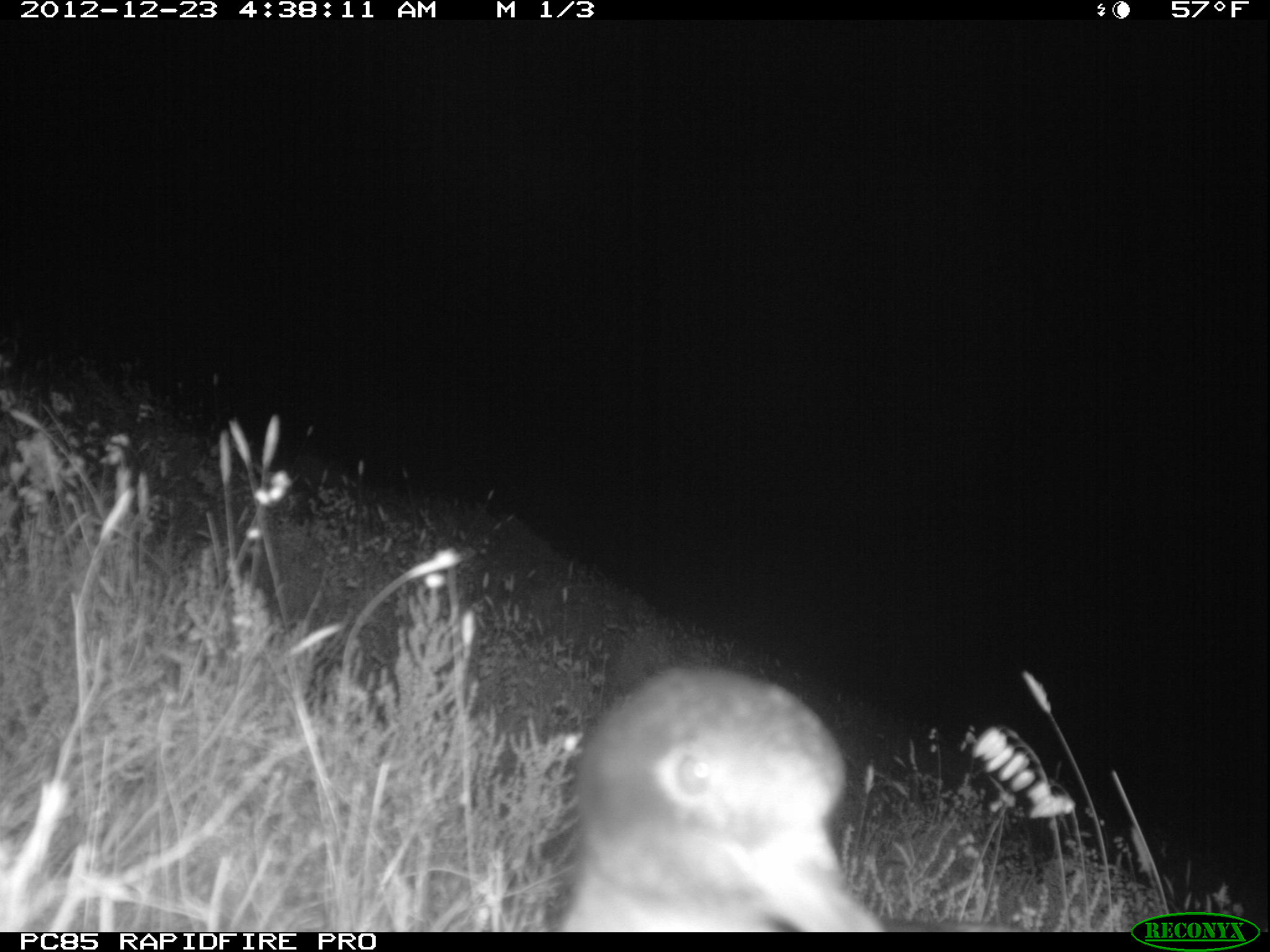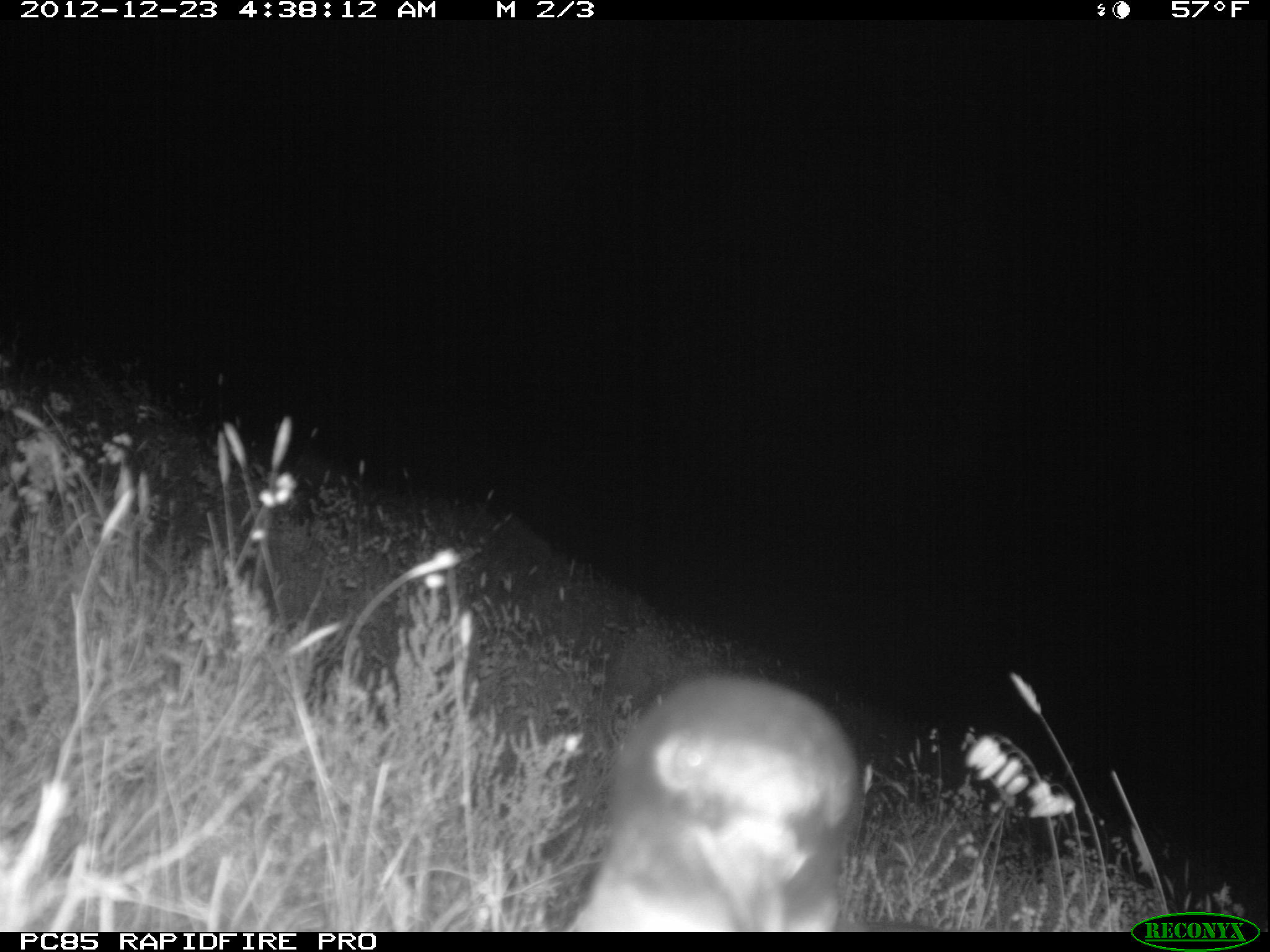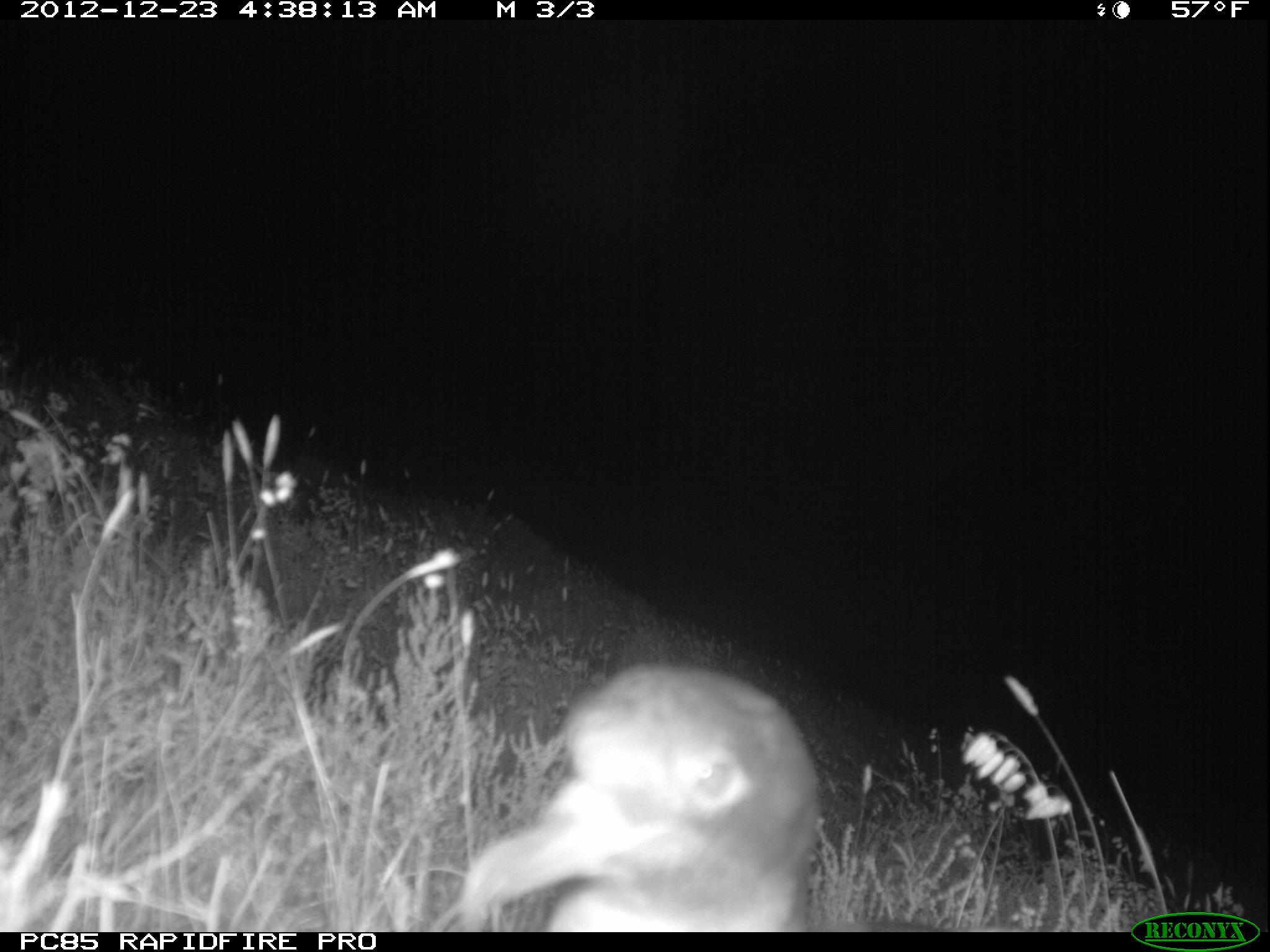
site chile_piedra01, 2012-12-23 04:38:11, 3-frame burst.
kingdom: Animalia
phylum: Chordata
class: Aves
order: Procellariiformes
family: Procellariidae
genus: Calonectris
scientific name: Calonectris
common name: shearwater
Shearwater (Calonectris).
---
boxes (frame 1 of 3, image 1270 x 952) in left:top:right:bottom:
shearwater: 543:664:890:933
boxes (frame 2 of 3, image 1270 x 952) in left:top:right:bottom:
shearwater: 558:667:859:932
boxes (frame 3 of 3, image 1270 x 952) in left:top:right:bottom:
shearwater: 427:663:825:934